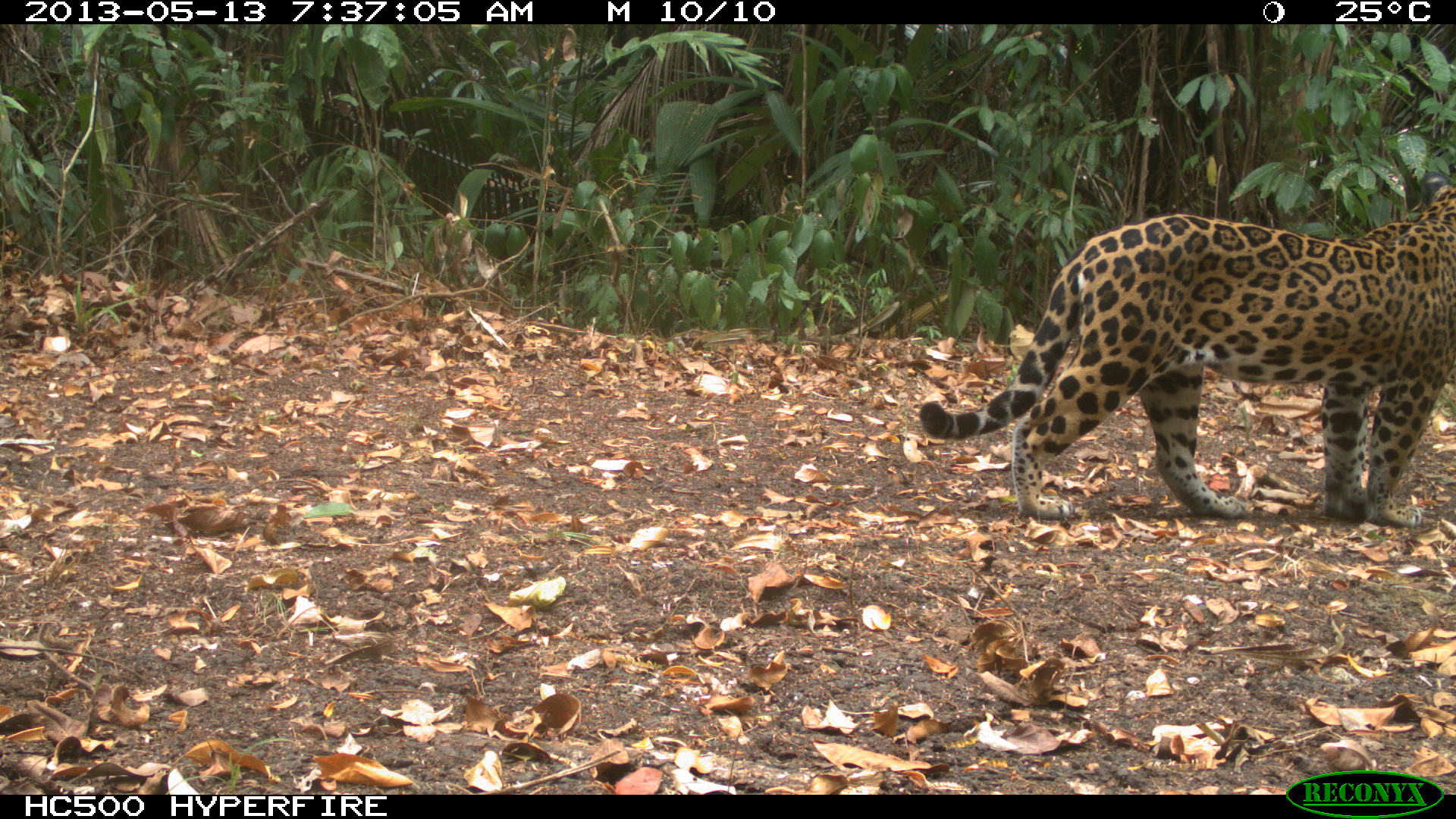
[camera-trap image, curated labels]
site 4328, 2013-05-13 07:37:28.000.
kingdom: Animalia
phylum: Chordata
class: Mammalia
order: Carnivora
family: Felidae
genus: Panthera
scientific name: Panthera onca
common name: jaguar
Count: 1.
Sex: female.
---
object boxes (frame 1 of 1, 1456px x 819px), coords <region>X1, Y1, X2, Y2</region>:
panthera onca: <region>917, 183, 1456, 526</region>